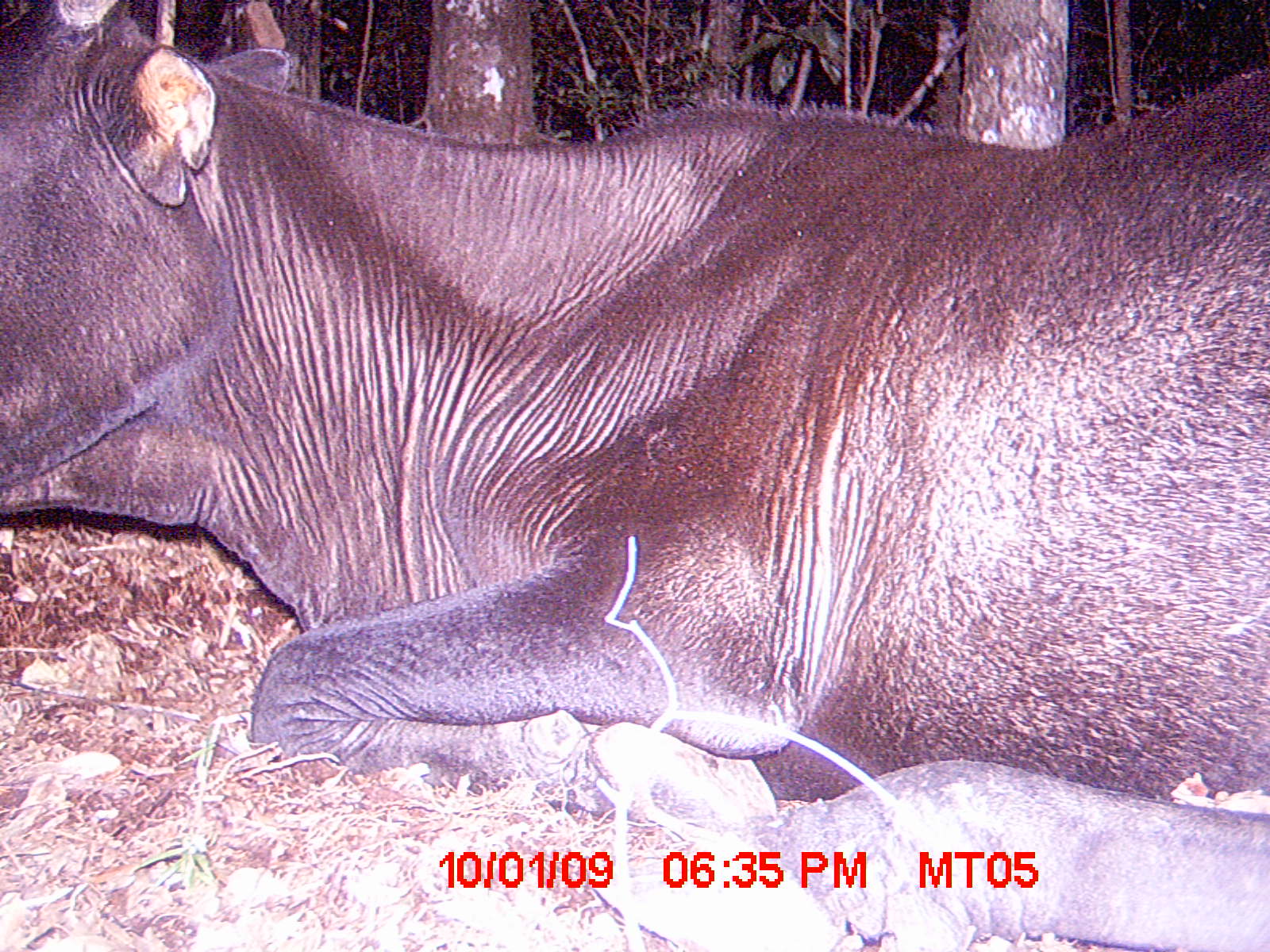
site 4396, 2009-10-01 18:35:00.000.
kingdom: Animalia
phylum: Chordata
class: Mammalia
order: Artiodactyla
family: Bovidae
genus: Bos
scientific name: Bos taurus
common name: domestic cattle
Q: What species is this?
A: Bos taurus (domestic cattle).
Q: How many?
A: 2.